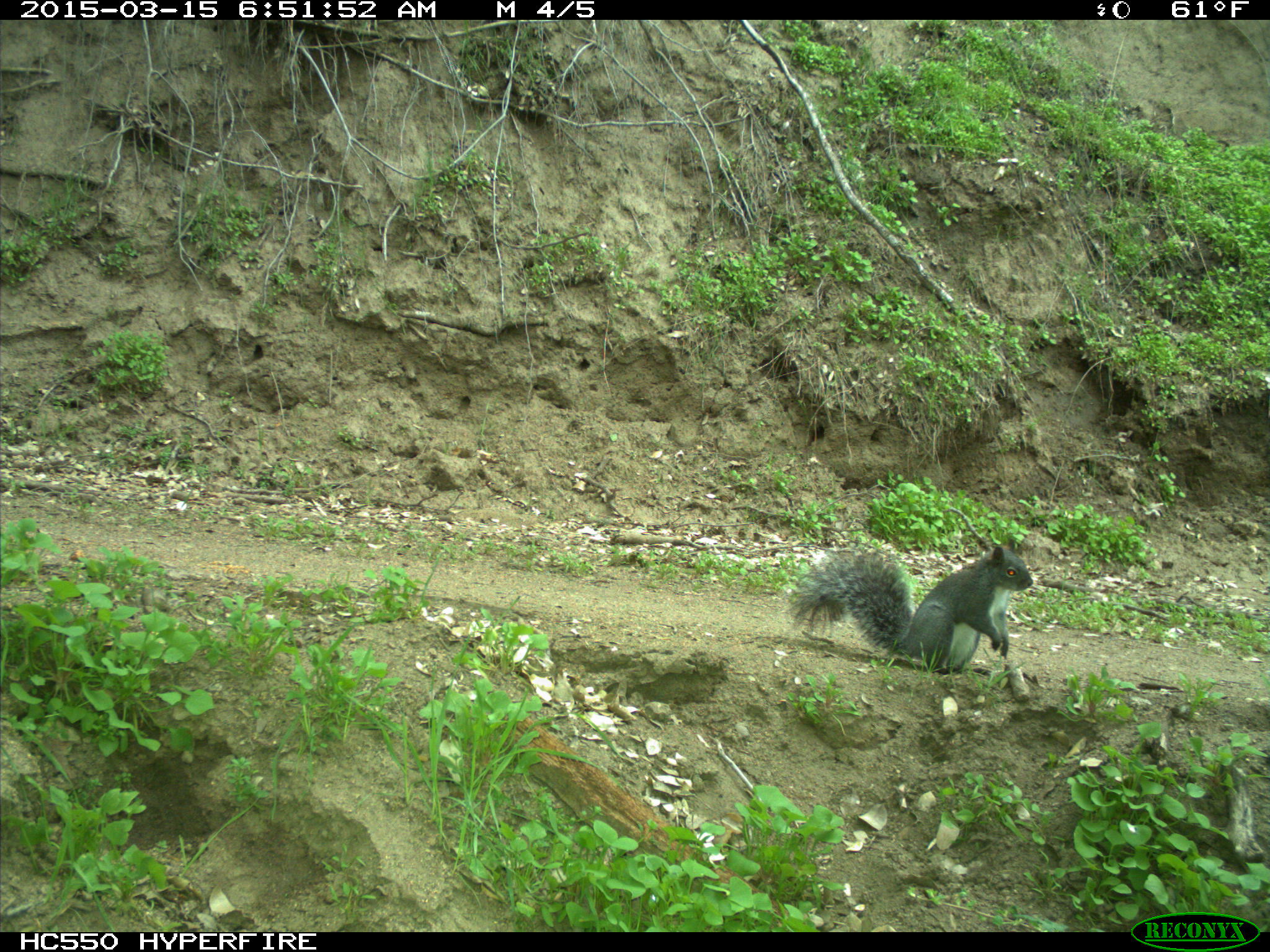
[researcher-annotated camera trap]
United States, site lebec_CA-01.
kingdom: Animalia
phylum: Chordata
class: Mammalia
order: Rodentia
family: Sciuridae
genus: Sciurus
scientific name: Sciurus carolinensis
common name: eastern gray squirrel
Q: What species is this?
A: Sciurus carolinensis (eastern gray squirrel).